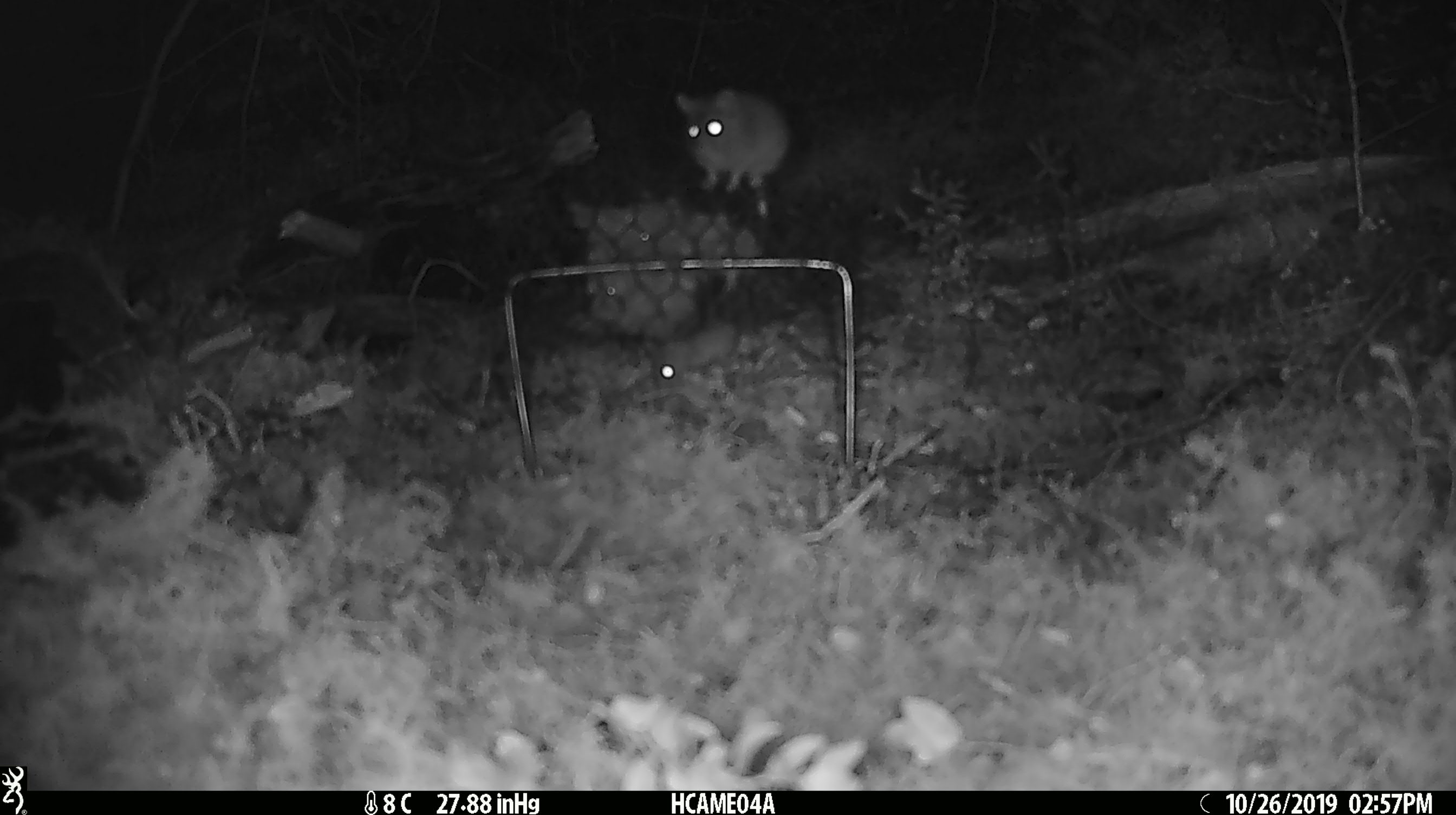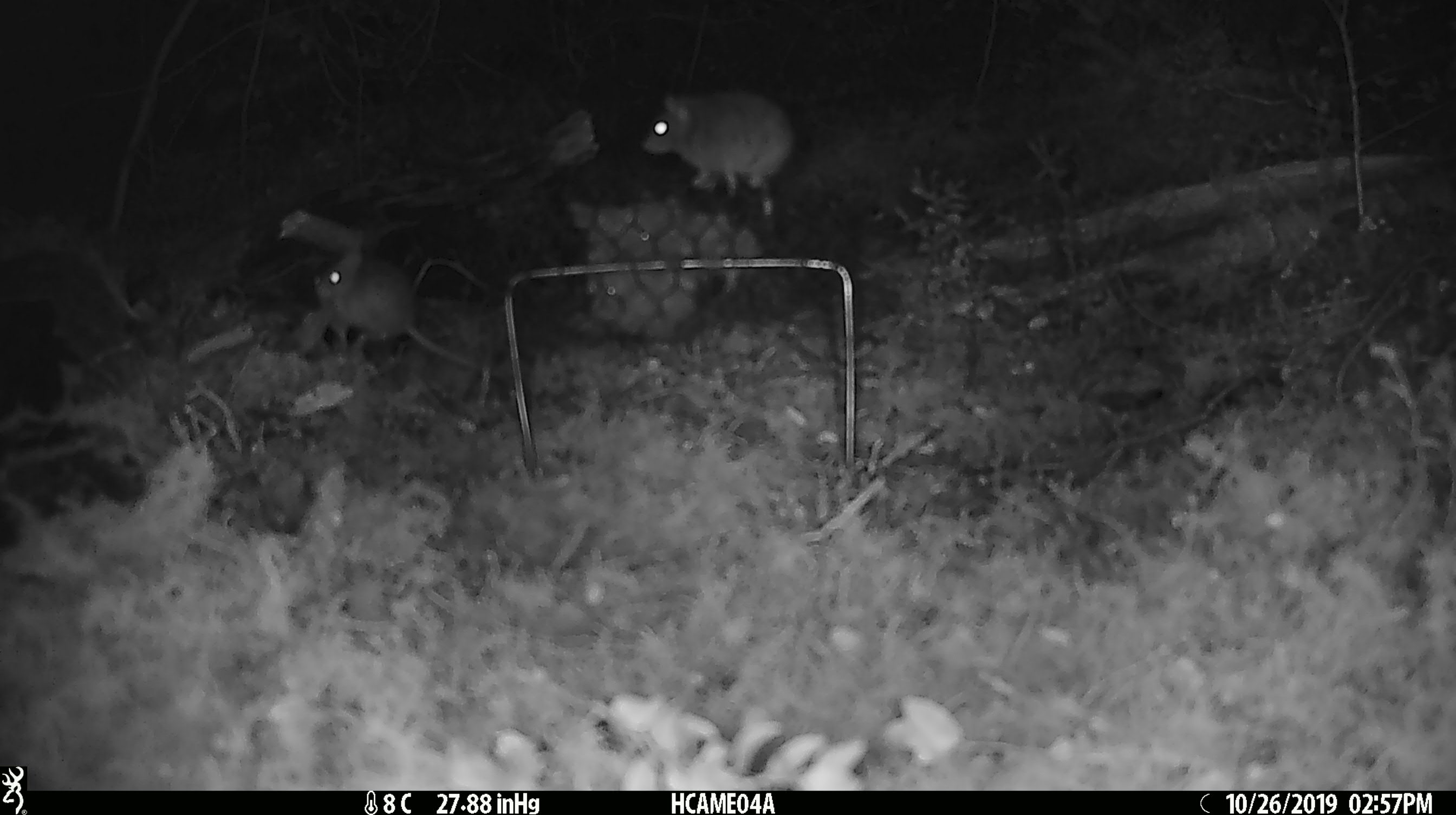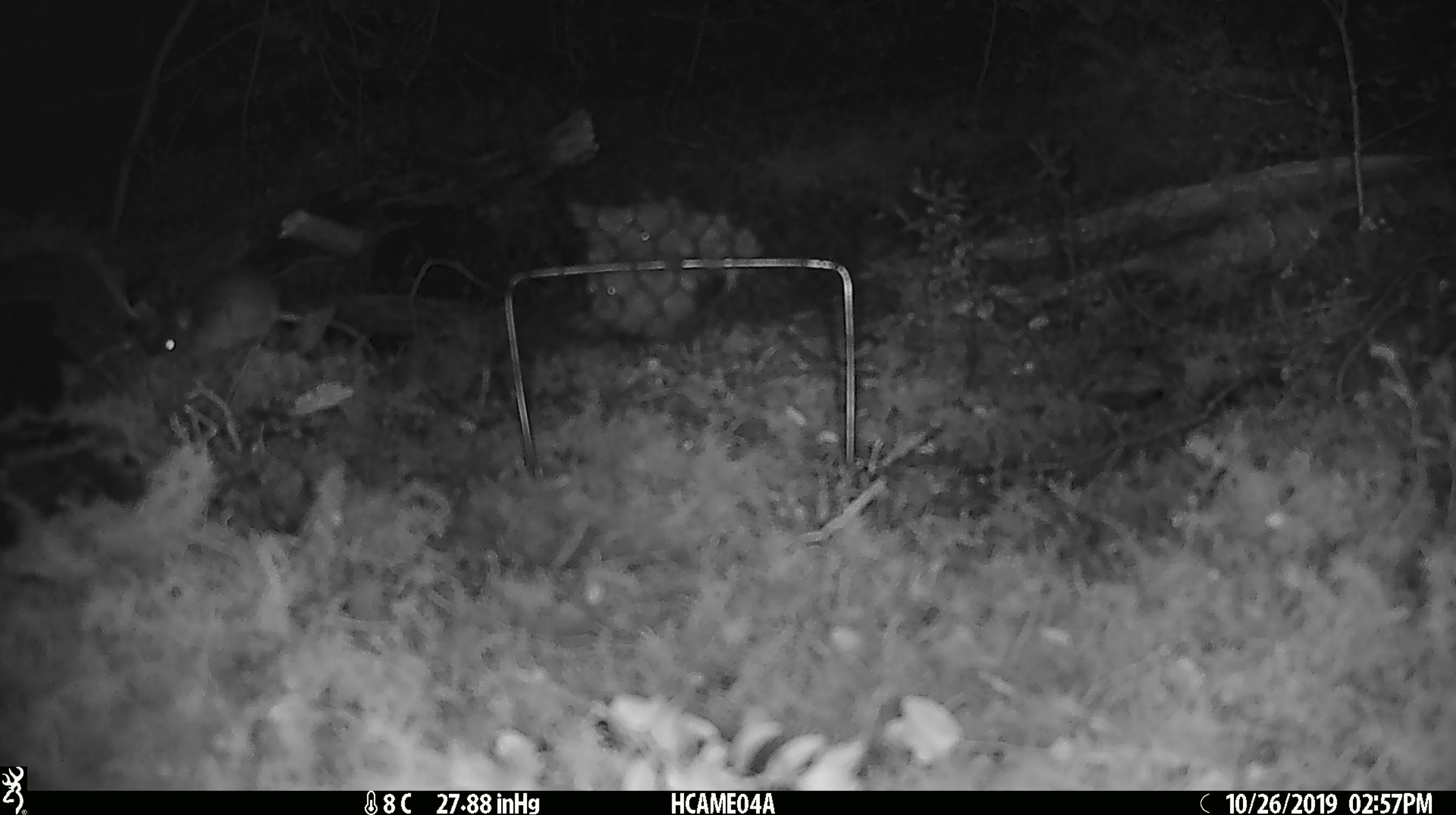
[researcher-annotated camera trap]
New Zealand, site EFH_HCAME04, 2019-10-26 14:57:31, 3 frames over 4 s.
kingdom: Animalia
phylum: Chordata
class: Mammalia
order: Rodentia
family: Muridae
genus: Mus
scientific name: Mus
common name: mouse